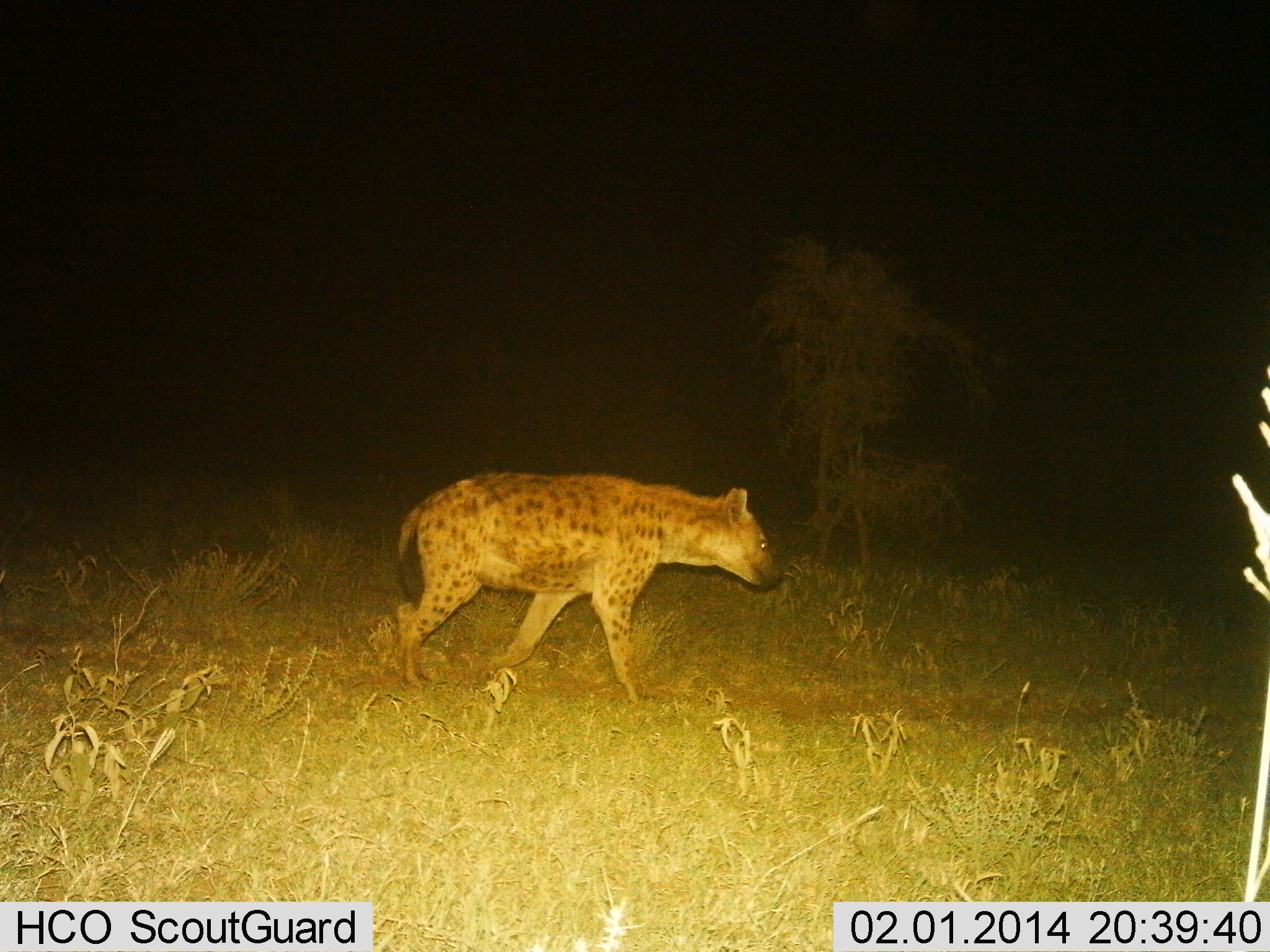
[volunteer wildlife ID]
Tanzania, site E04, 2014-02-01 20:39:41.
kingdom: Animalia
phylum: Chordata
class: Mammalia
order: Carnivora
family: Hyaenidae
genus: Crocuta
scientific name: Crocuta crocuta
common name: spotted hyena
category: hyenaspotted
Hyenaspotted (spotted hyena) (Crocuta crocuta), count 1. Behavior (volunteer vote fractions): standing 0%, resting 0%, moving 100%, interacting 0%. Young present (vote fraction): 0%. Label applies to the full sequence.